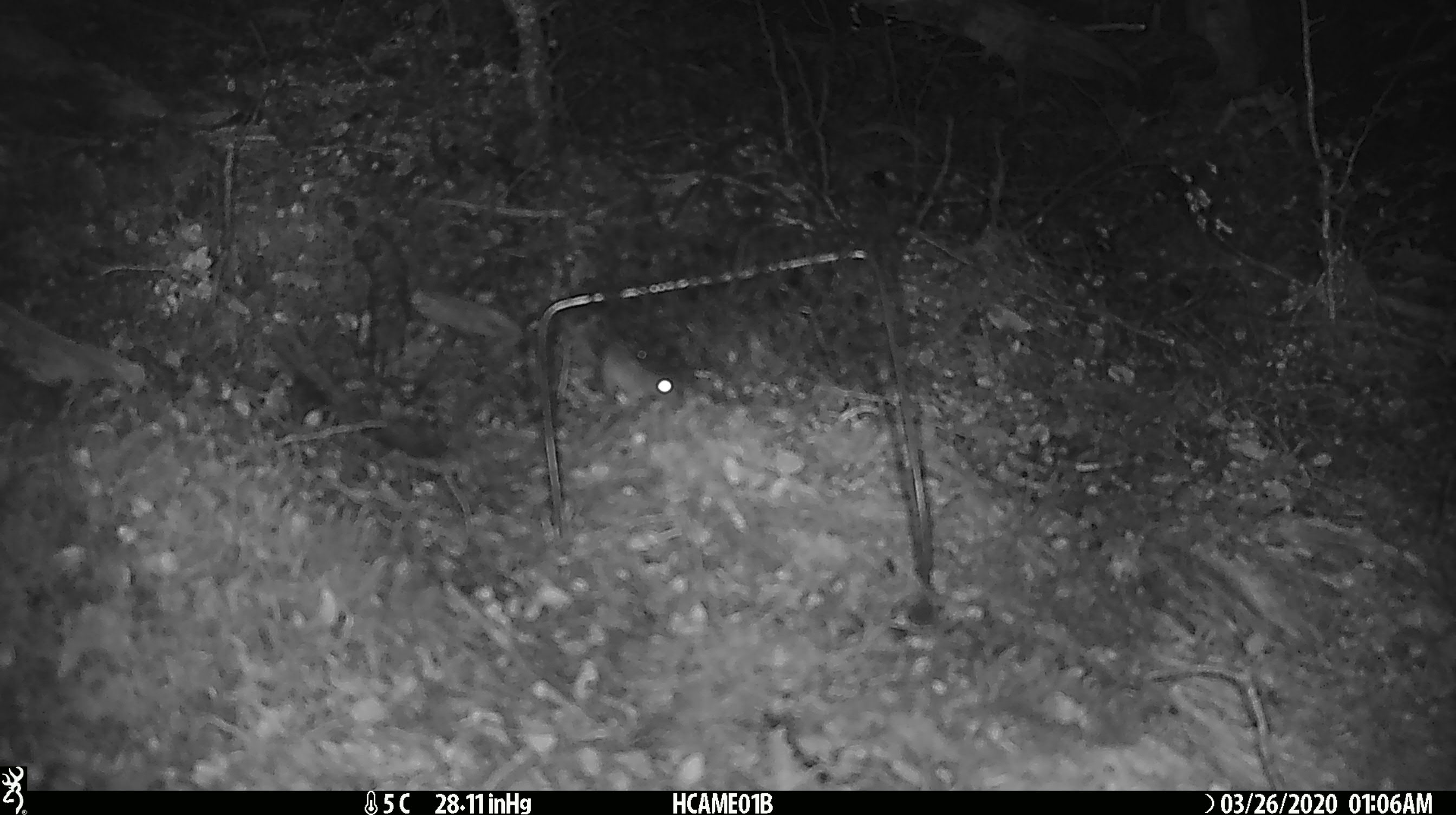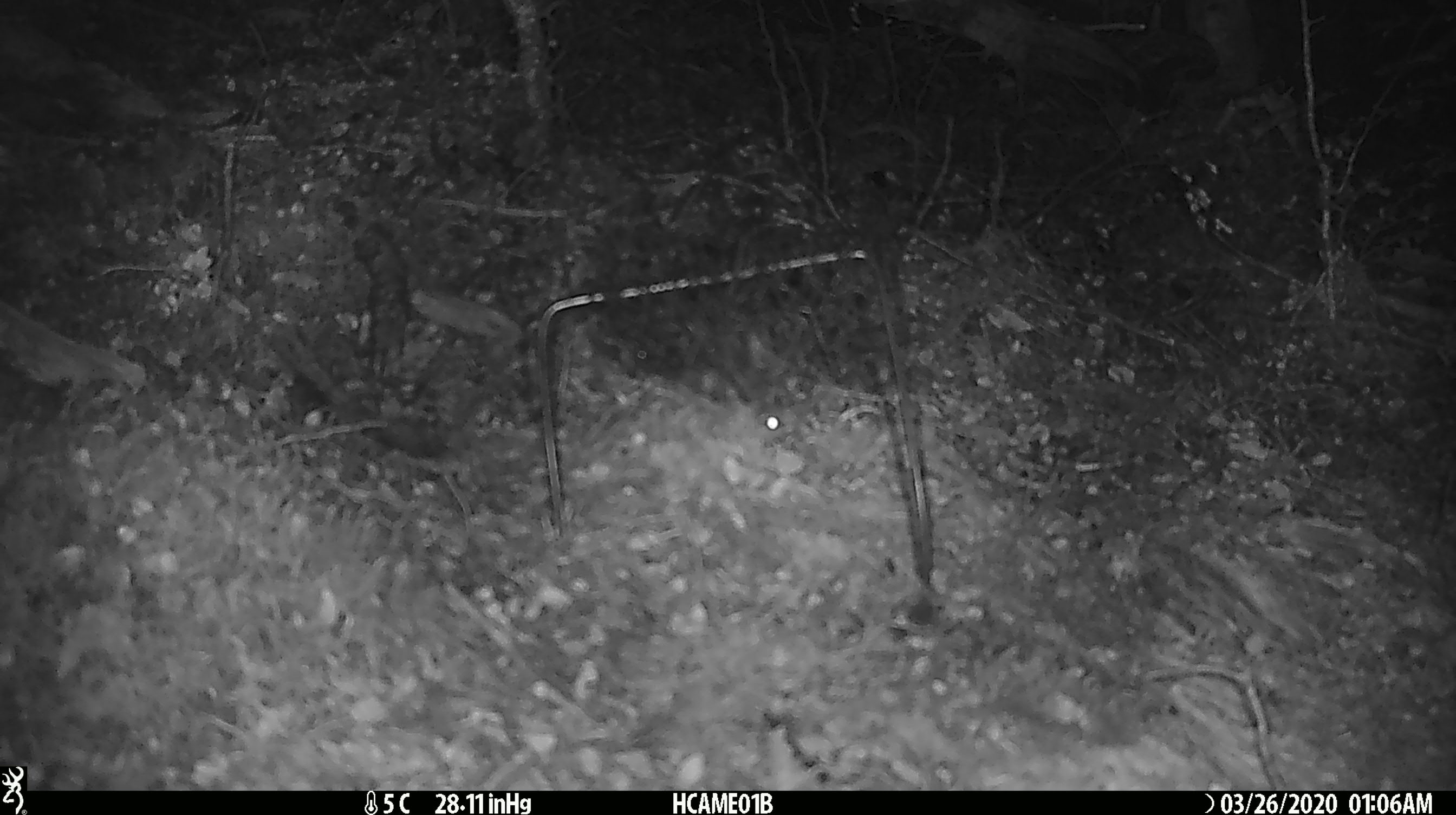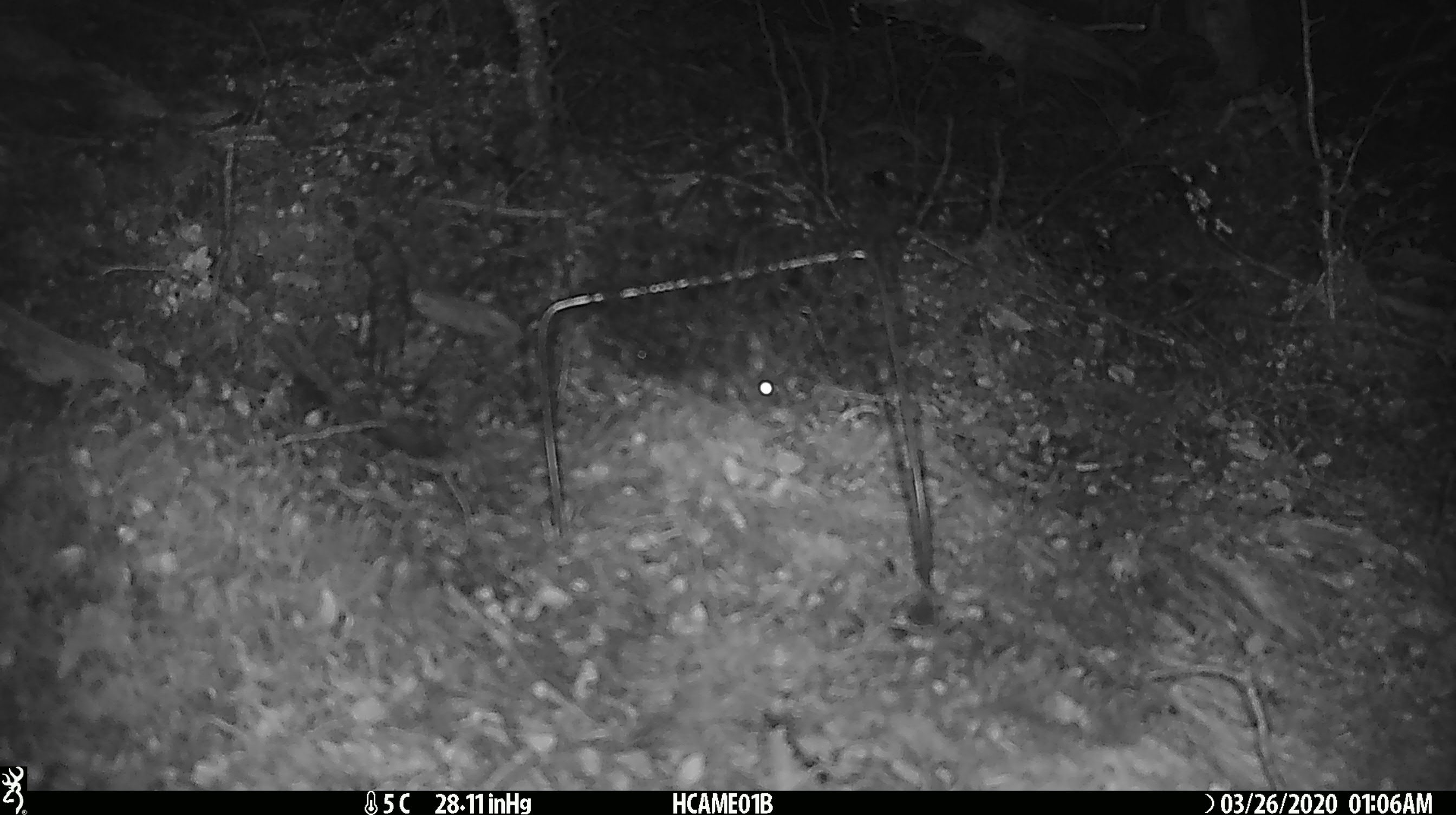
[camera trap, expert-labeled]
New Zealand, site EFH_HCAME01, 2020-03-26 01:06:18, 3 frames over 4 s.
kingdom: Animalia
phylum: Chordata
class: Mammalia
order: Rodentia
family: Muridae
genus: Mus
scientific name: Mus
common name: mouse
Mouse (Mus).